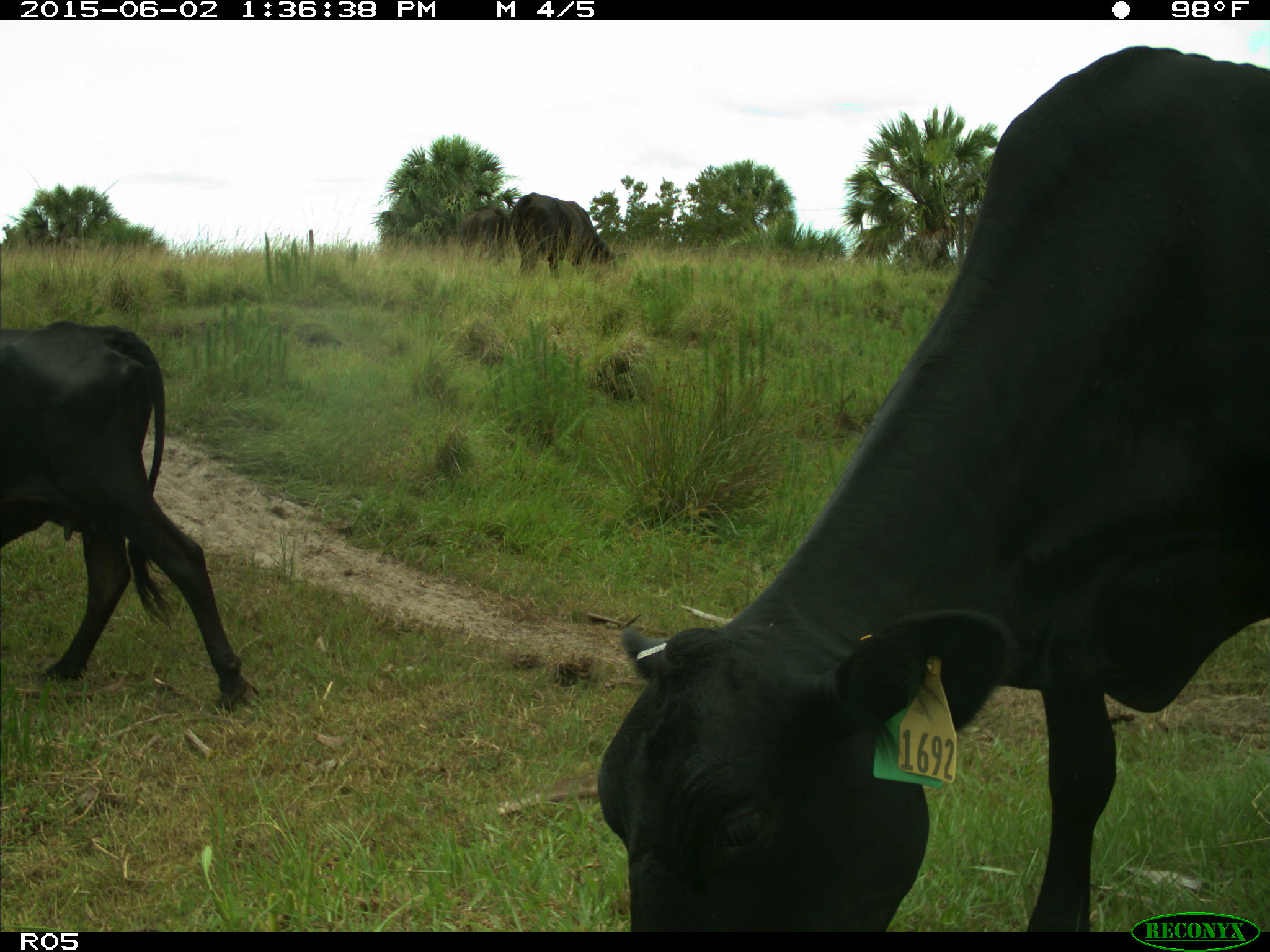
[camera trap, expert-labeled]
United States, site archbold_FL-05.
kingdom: Animalia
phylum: Chordata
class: Mammalia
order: Artiodactyla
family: Bovidae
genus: Bos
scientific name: Bos taurus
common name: domestic cow